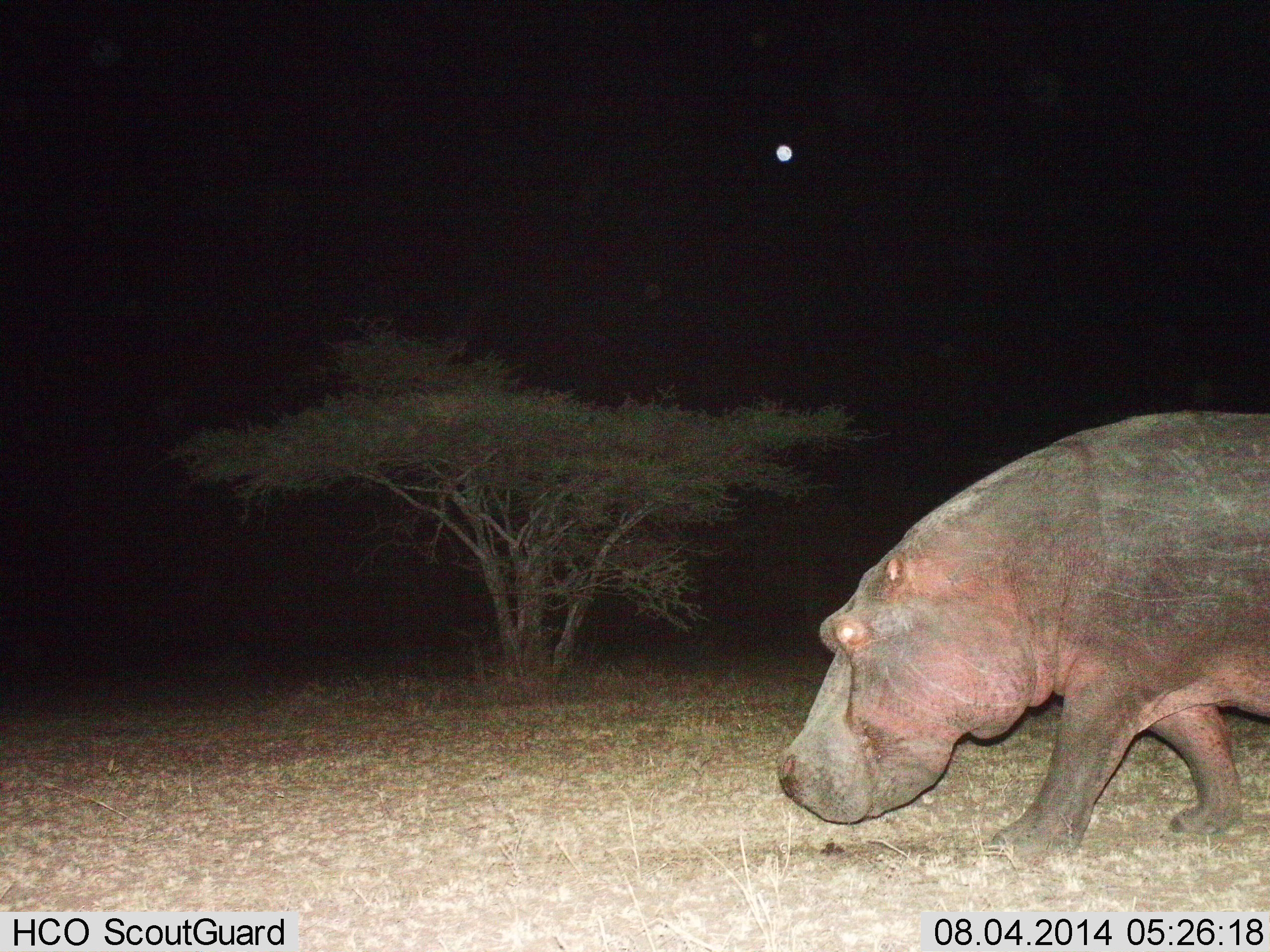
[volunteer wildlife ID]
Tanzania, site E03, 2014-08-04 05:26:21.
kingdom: Animalia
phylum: Chordata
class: Mammalia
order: Artiodactyla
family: Hippopotamidae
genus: Hippopotamus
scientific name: Hippopotamus amphibius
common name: hippopotamus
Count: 1.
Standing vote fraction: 10%.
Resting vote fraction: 10%.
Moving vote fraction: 80%.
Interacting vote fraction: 0%.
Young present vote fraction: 0%.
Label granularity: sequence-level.